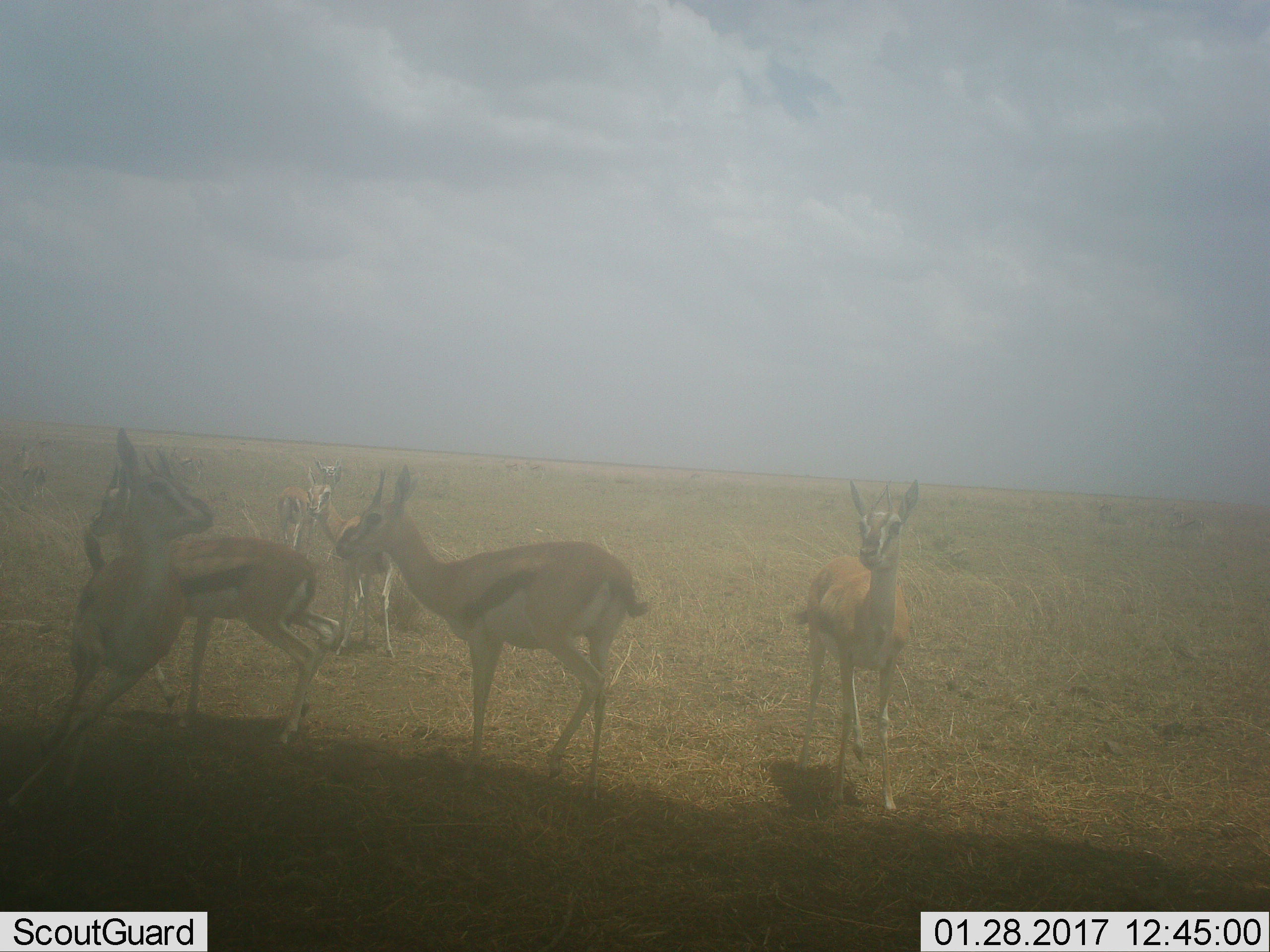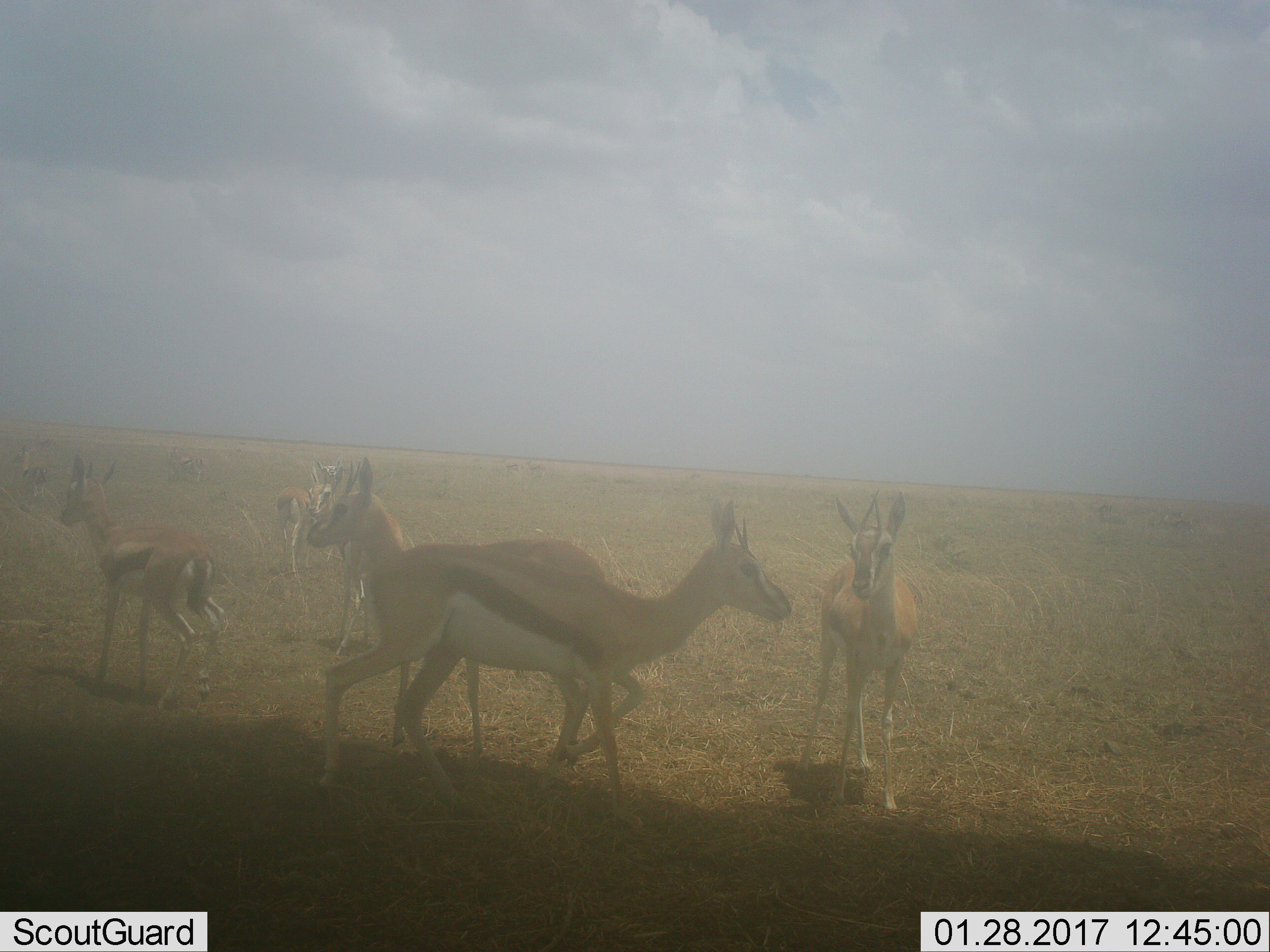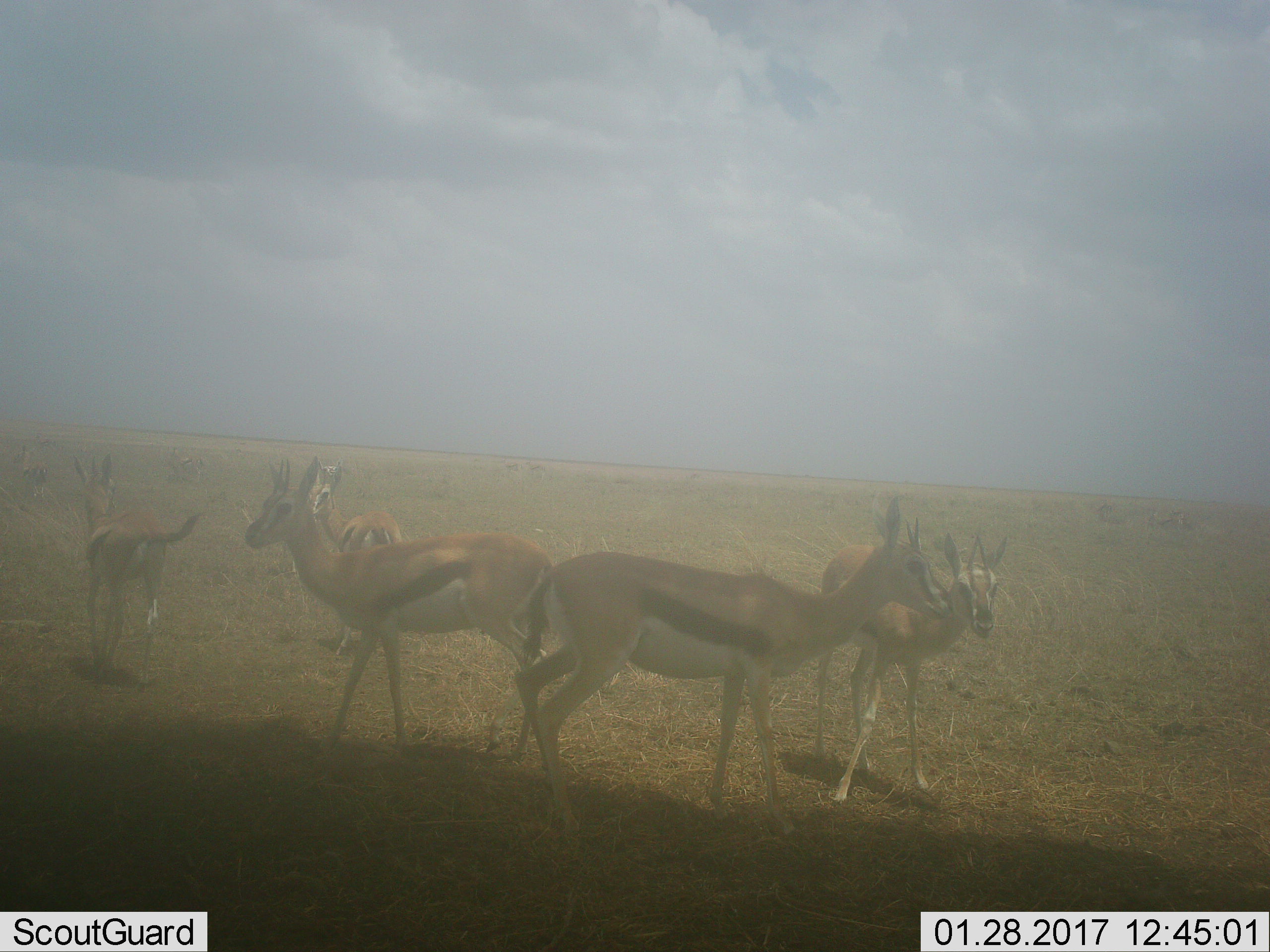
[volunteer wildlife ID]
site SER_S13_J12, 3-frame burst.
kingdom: Animalia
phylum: Chordata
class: Mammalia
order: Artiodactyla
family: Bovidae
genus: Eudorcas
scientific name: Eudorcas thomsonii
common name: thomson's gazelle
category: gazellethomsons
Gazellethomsons (thomson's gazelle) (Eudorcas thomsonii), count 8. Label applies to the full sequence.